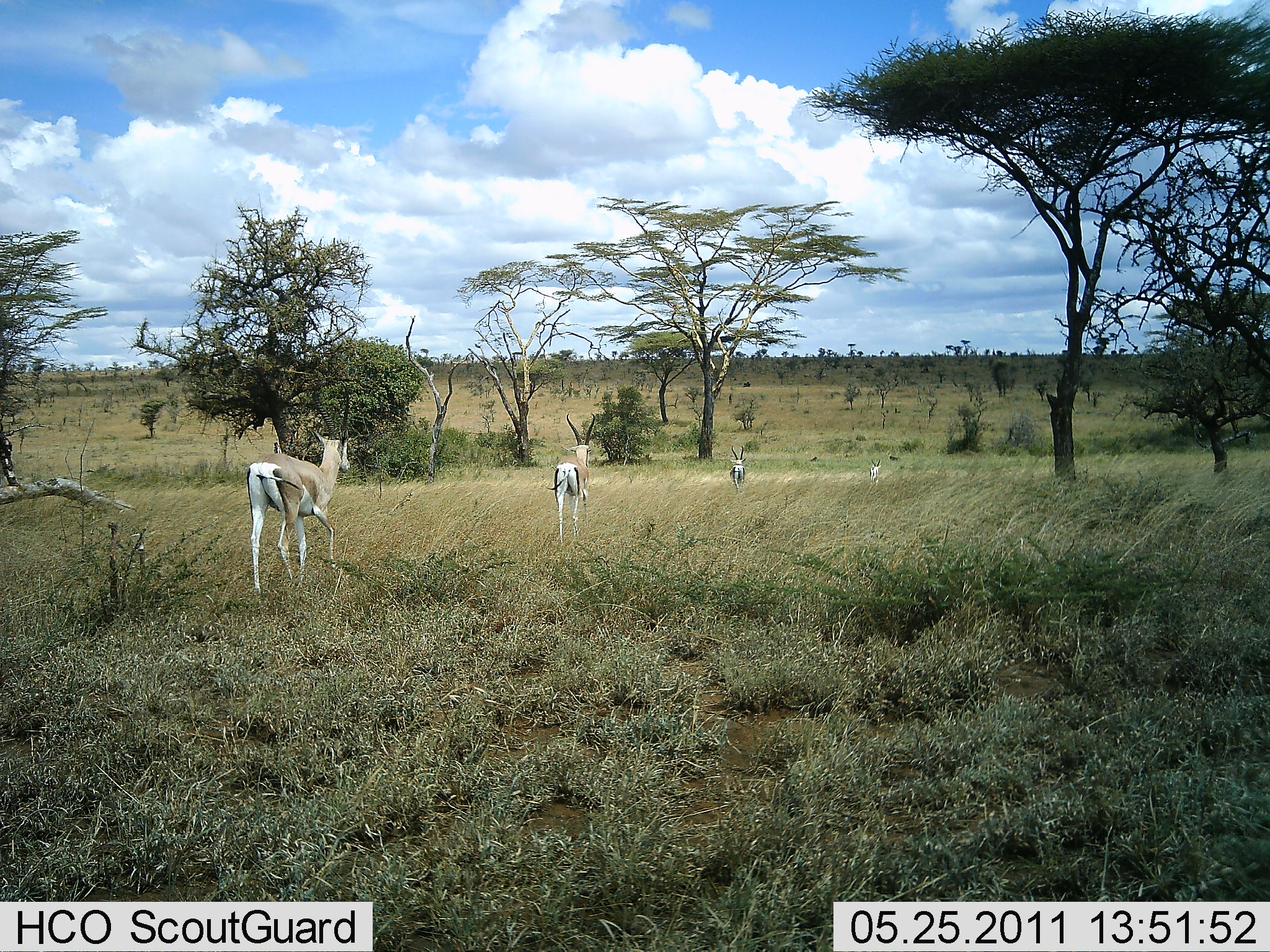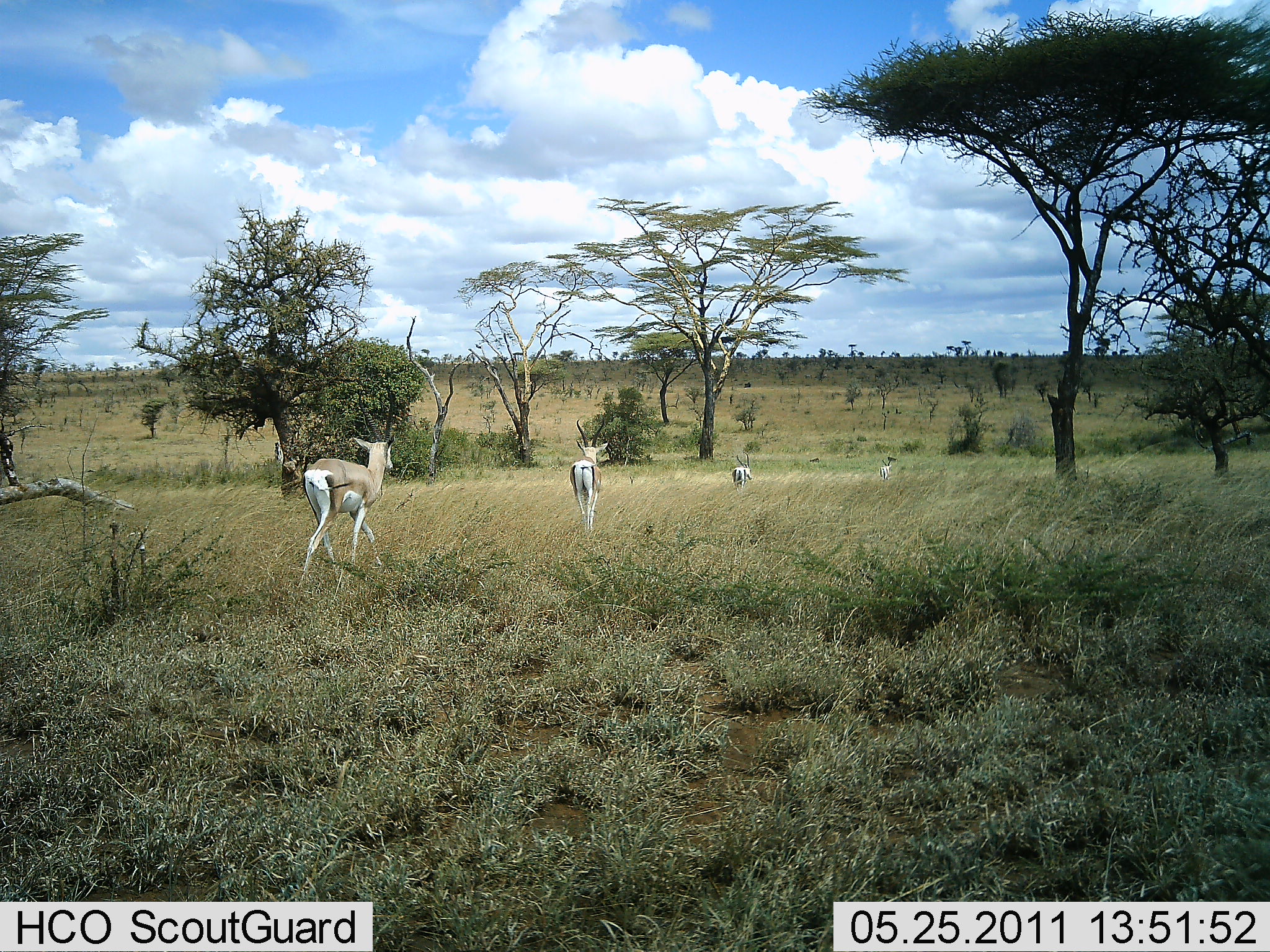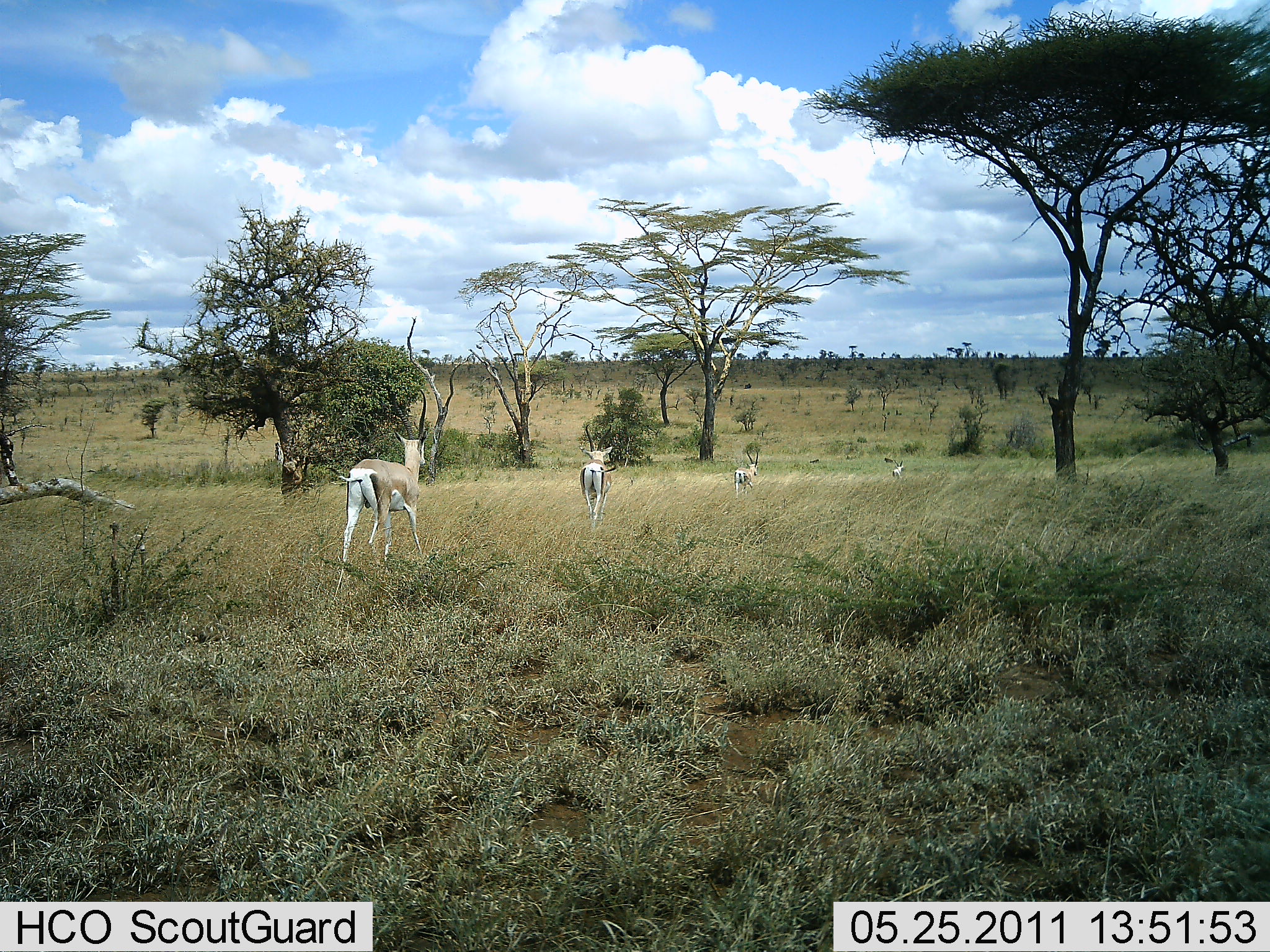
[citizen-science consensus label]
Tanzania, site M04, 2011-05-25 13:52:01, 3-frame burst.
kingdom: Animalia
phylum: Chordata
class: Mammalia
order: Artiodactyla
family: Bovidae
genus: Nanger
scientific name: Nanger granti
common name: grant's gazelle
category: gazellegrants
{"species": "gazellegrants (grant's gazelle) (Nanger granti)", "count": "4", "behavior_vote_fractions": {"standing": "0%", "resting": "0%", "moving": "100%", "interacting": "0%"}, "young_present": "0%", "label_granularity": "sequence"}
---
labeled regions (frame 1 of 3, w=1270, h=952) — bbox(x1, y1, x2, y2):
animal: bbox(245, 386, 352, 597); bbox(545, 410, 597, 545); bbox(729, 445, 746, 495)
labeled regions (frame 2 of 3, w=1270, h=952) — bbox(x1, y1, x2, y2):
animal: bbox(297, 388, 397, 589); bbox(569, 415, 608, 538); bbox(730, 451, 753, 492); bbox(879, 457, 892, 482)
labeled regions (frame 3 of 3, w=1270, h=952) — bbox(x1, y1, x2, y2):
animal: bbox(324, 387, 430, 567); bbox(577, 423, 620, 529); bbox(734, 448, 761, 500); bbox(890, 459, 907, 481)